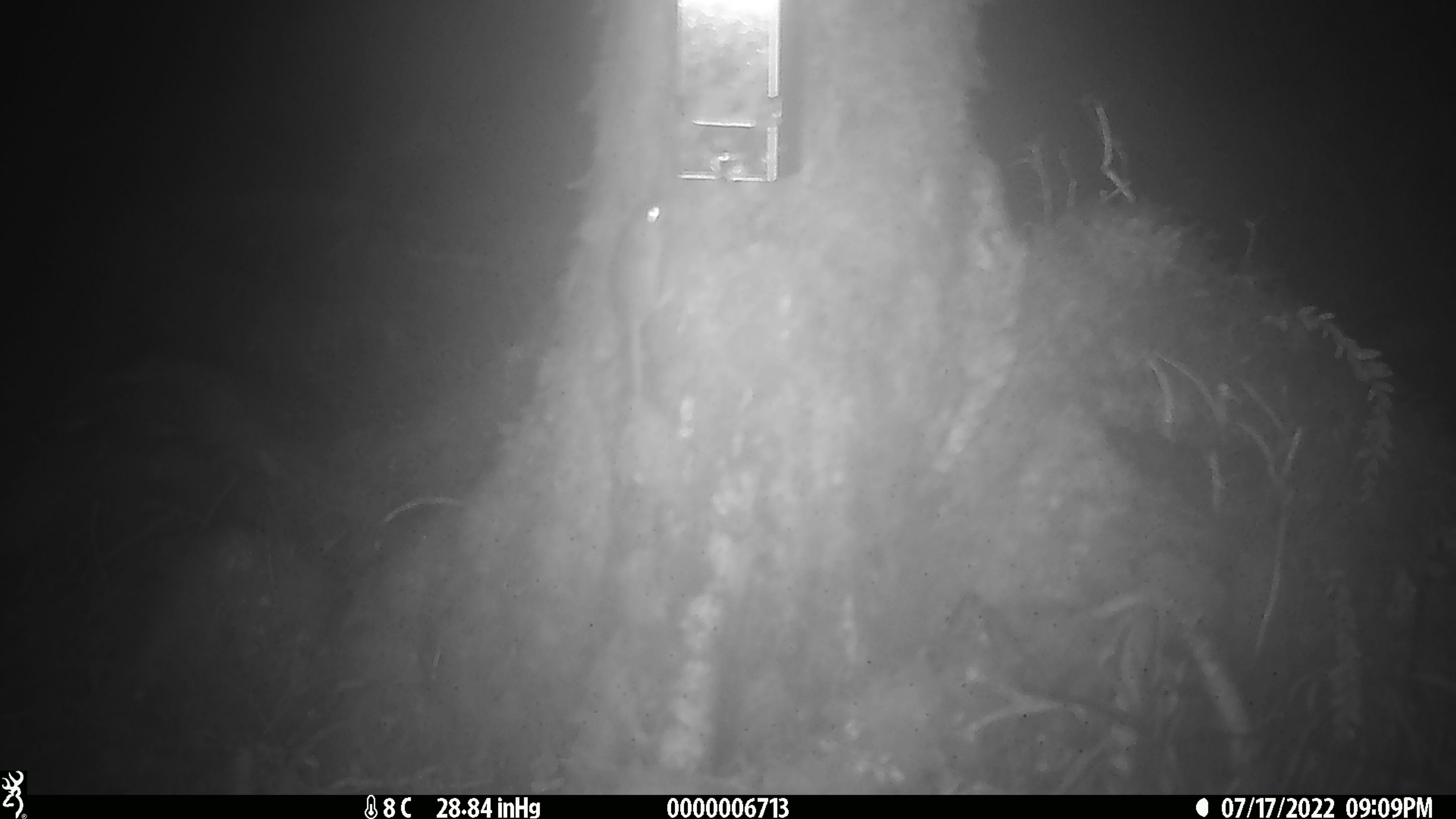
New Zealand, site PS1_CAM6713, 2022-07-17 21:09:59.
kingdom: Animalia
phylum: Chordata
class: Mammalia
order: Rodentia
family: Muridae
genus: Mus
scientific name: Mus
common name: mouse